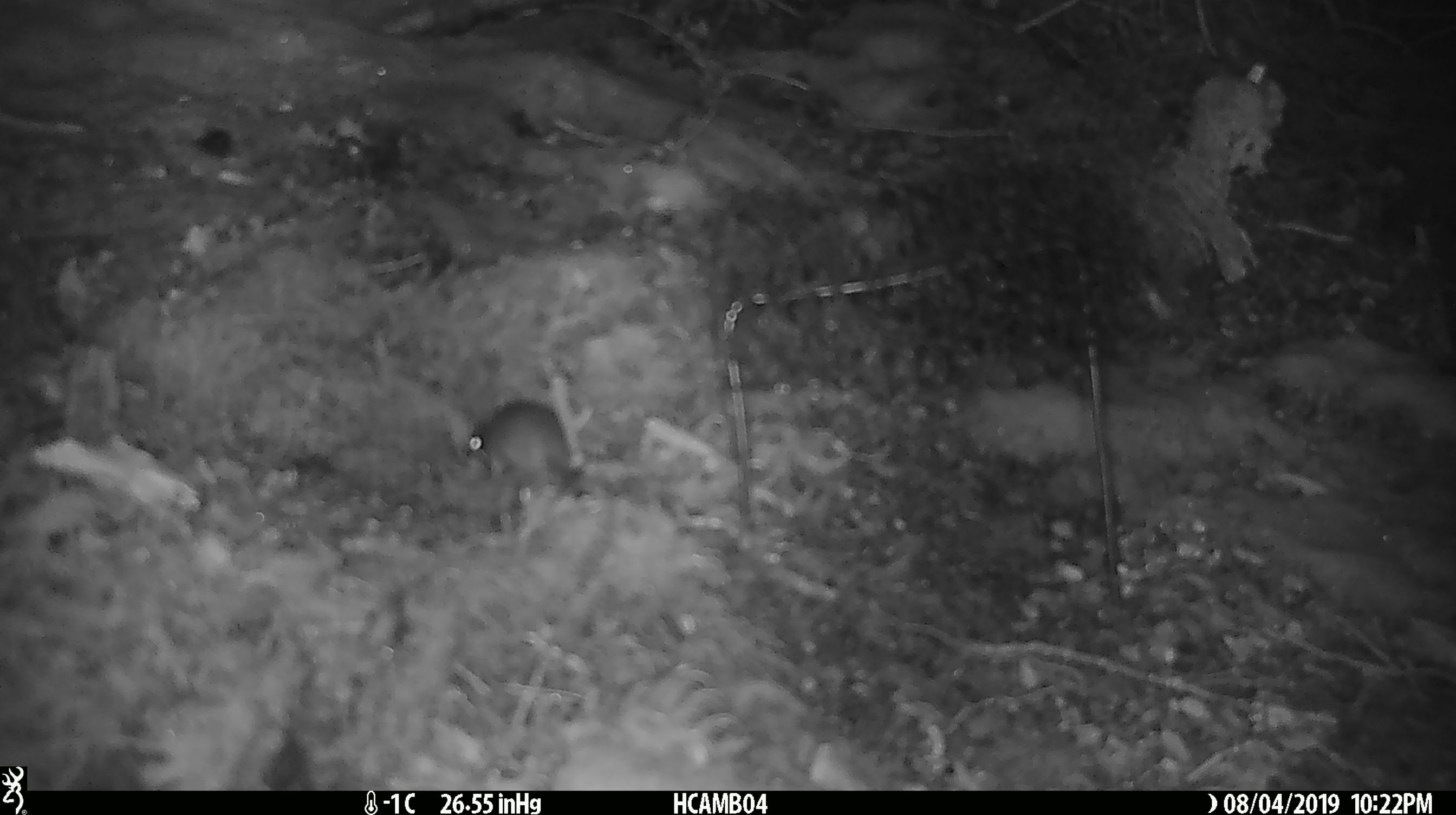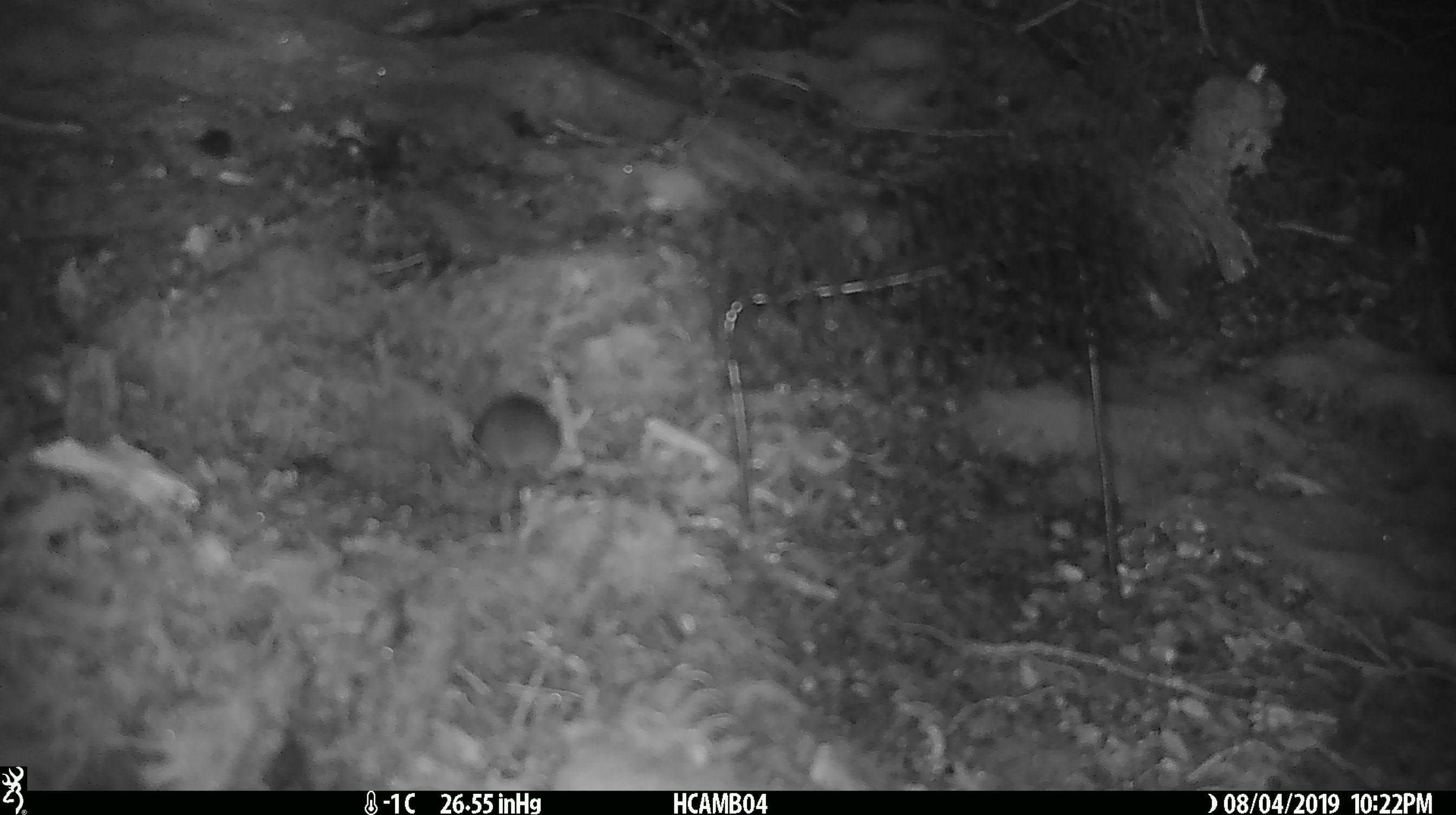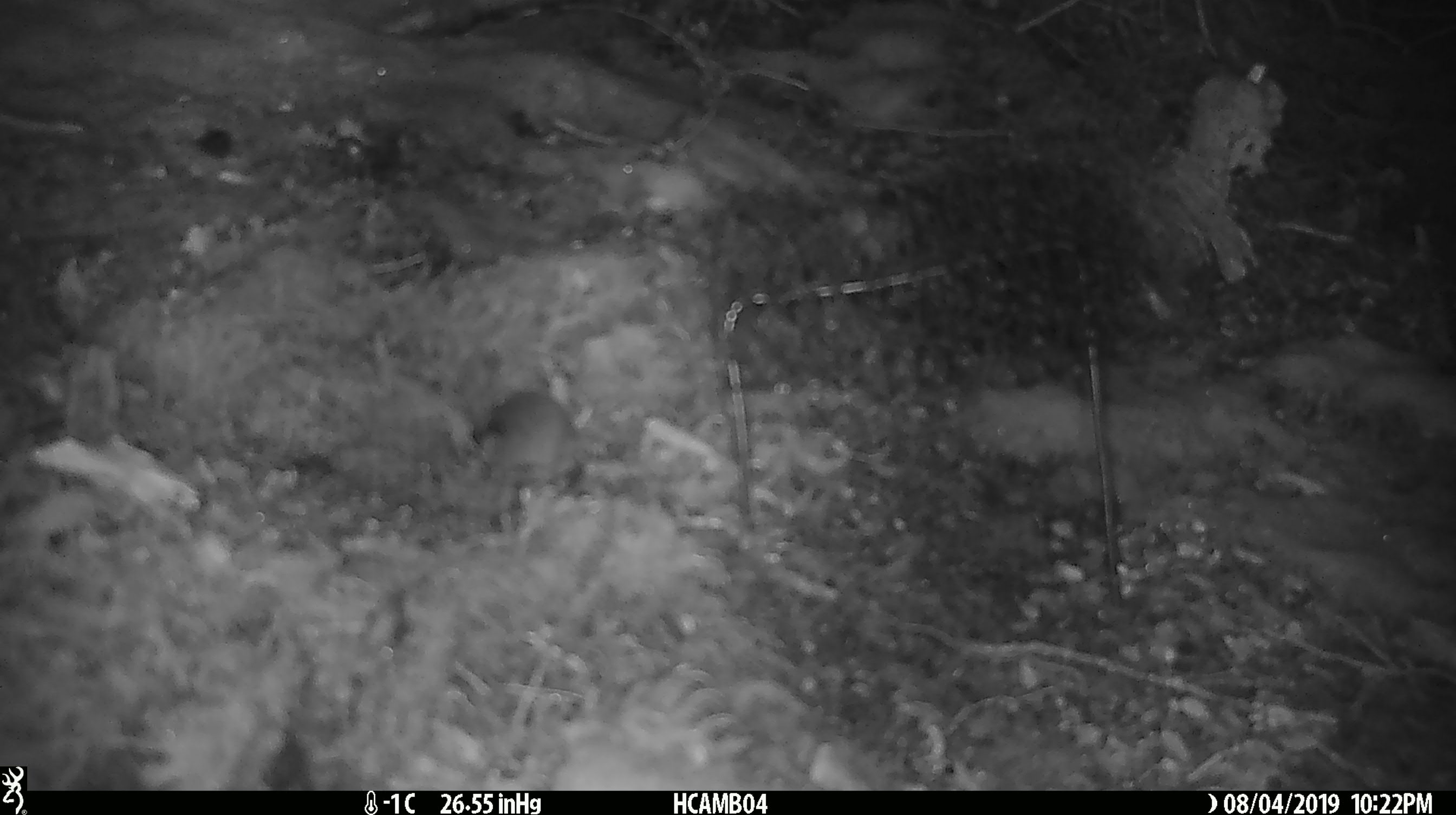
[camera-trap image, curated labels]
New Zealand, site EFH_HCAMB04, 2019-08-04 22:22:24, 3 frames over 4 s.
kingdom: Animalia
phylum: Chordata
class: Mammalia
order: Rodentia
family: Muridae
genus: Mus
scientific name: Mus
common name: mouse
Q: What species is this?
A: Mouse (Mus).